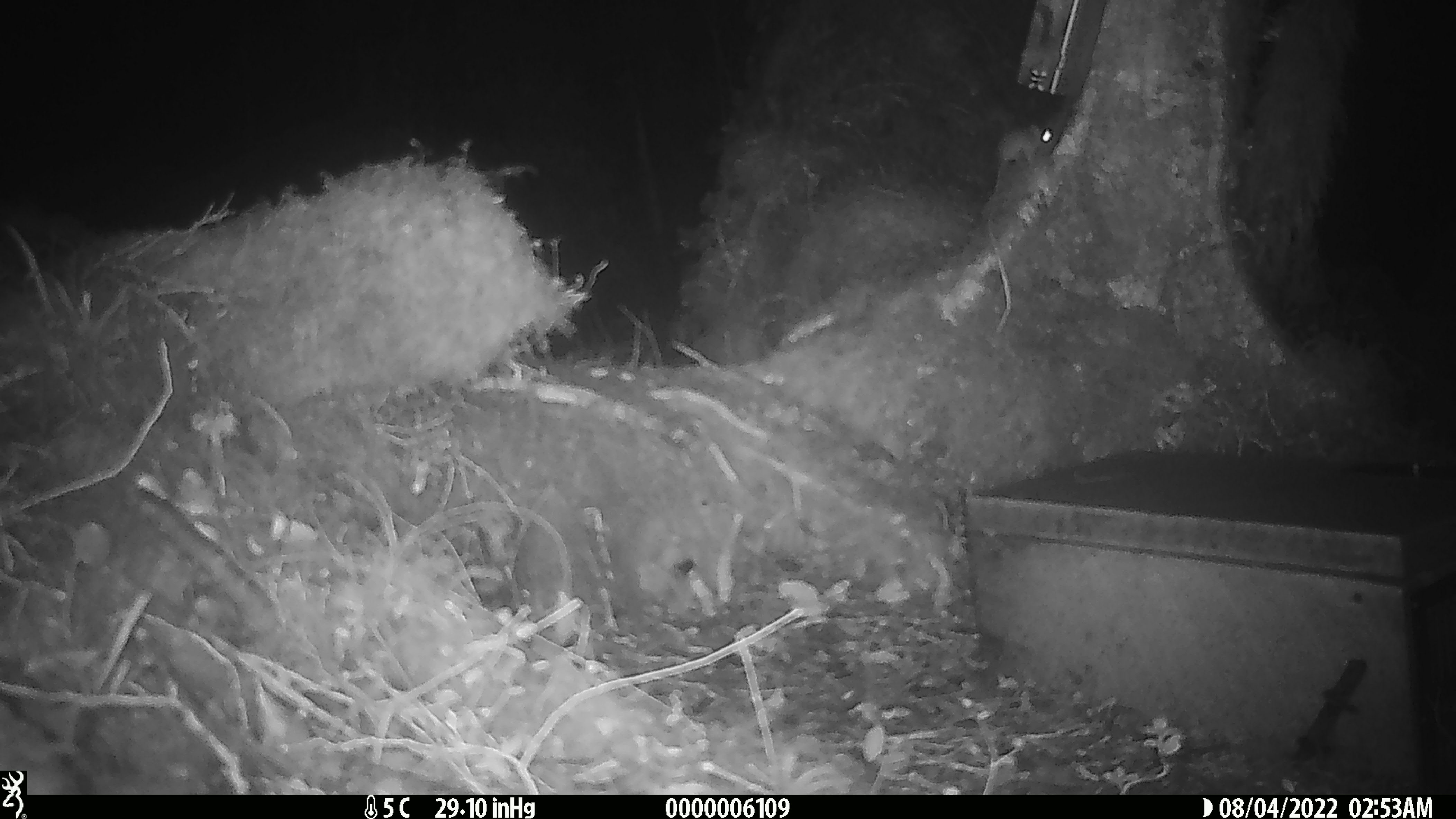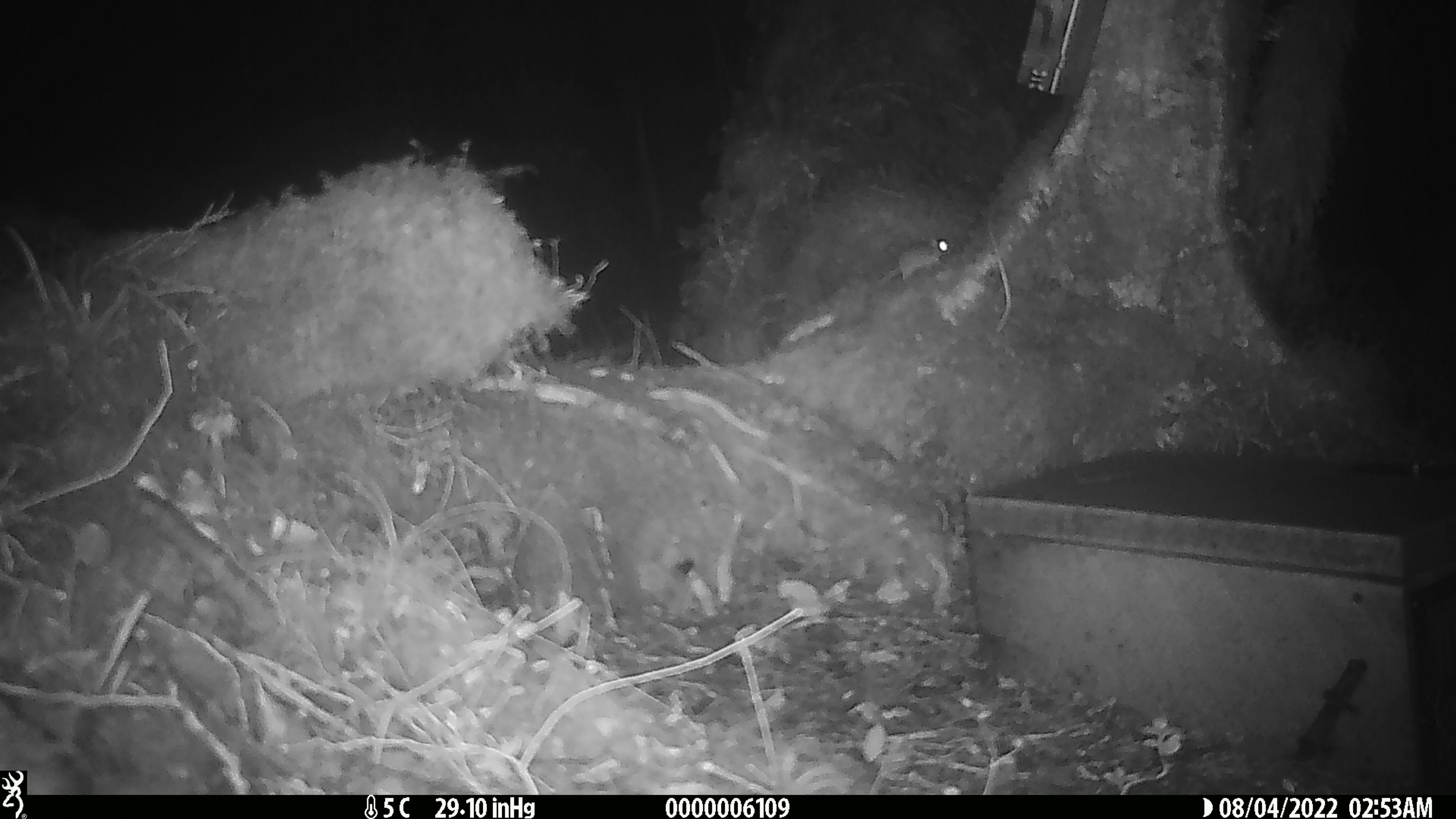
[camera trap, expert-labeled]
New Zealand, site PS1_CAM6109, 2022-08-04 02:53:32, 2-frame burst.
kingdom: Animalia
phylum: Chordata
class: Mammalia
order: Rodentia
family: Muridae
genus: Mus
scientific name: Mus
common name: mouse